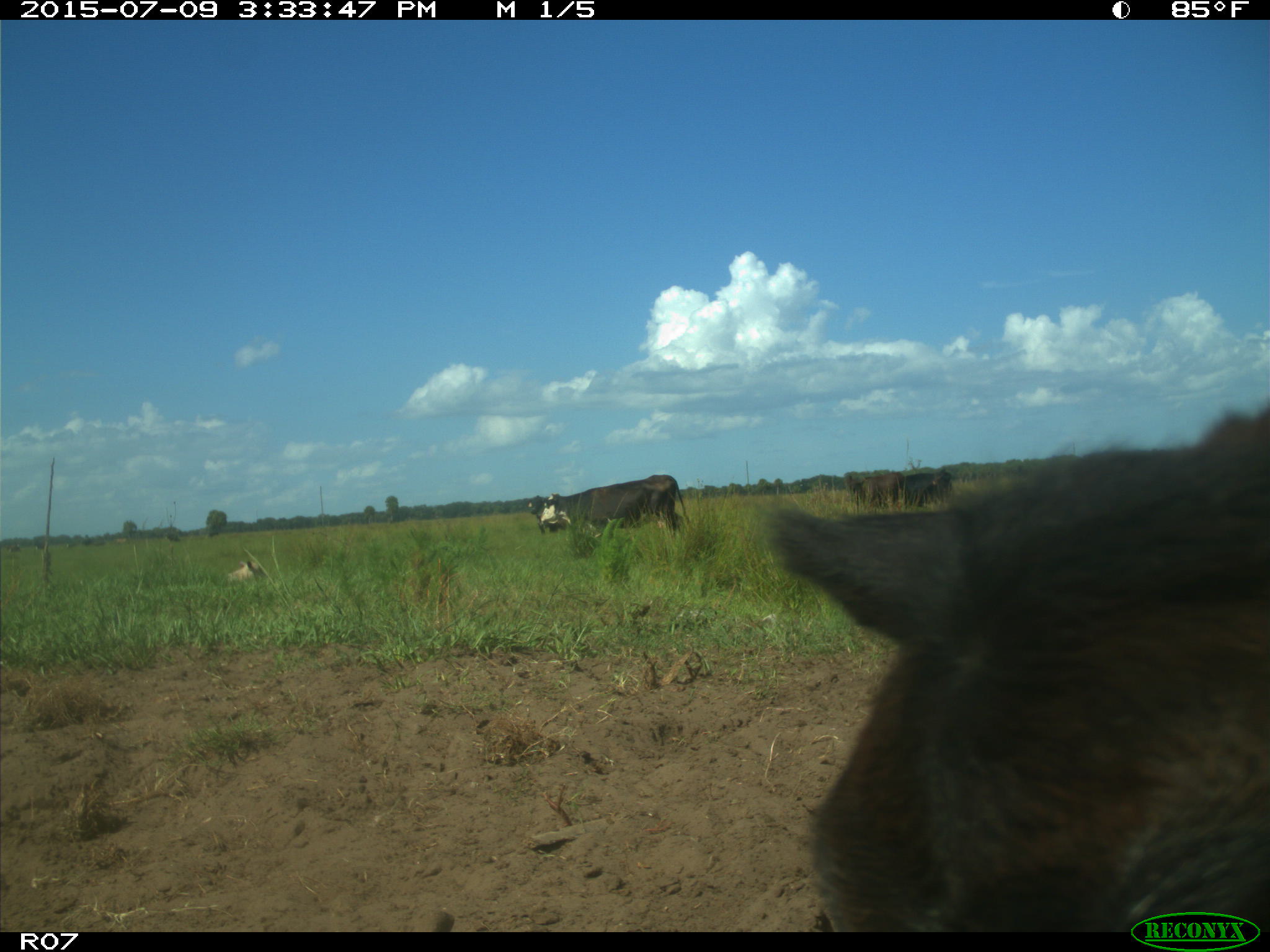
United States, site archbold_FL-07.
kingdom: Animalia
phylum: Chordata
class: Mammalia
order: Artiodactyla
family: Bovidae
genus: Bos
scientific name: Bos taurus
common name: domestic cow